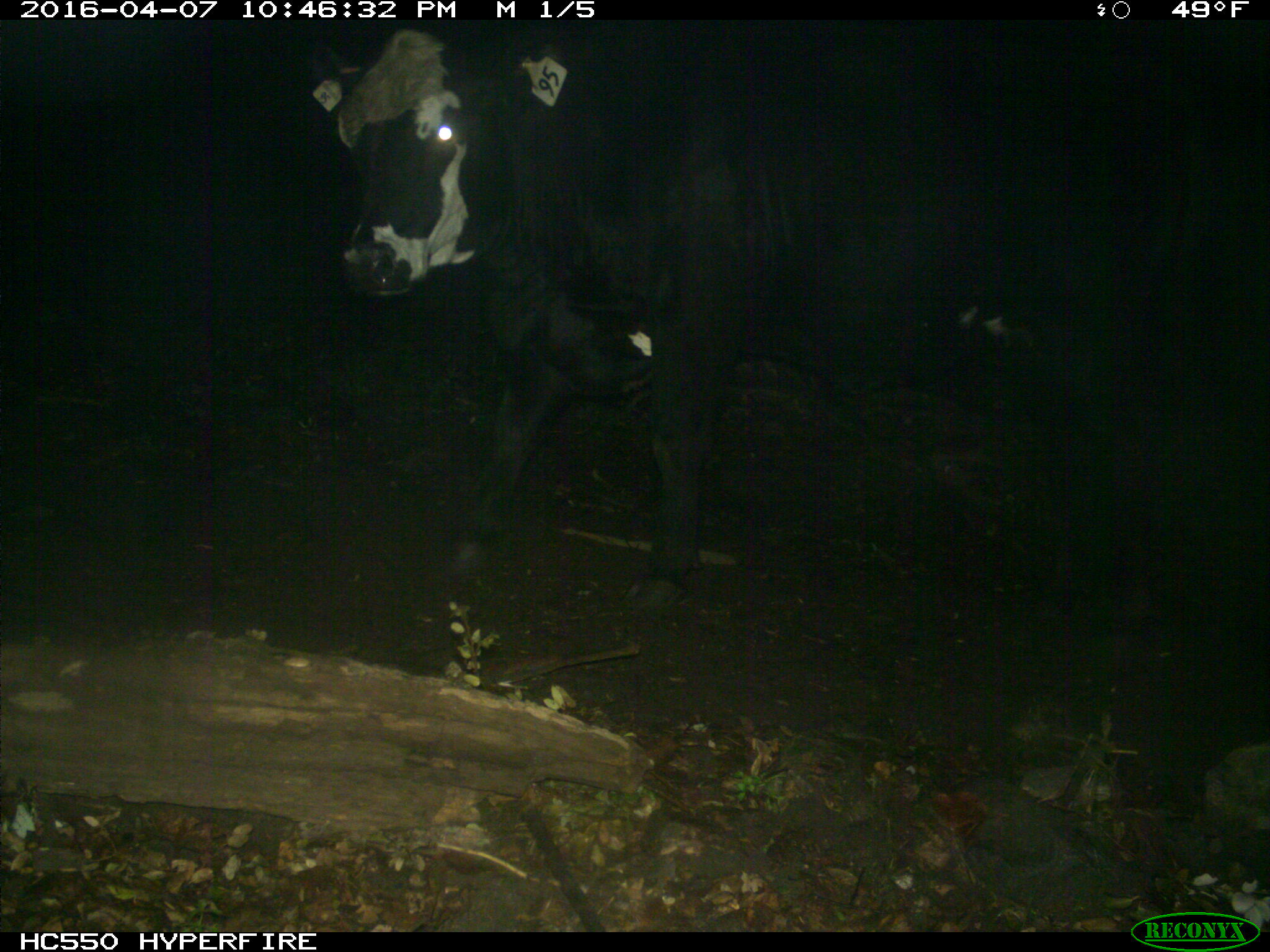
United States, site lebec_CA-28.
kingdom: Animalia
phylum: Chordata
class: Mammalia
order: Artiodactyla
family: Bovidae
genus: Bos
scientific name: Bos taurus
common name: domestic cow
Bos taurus (domestic cow).